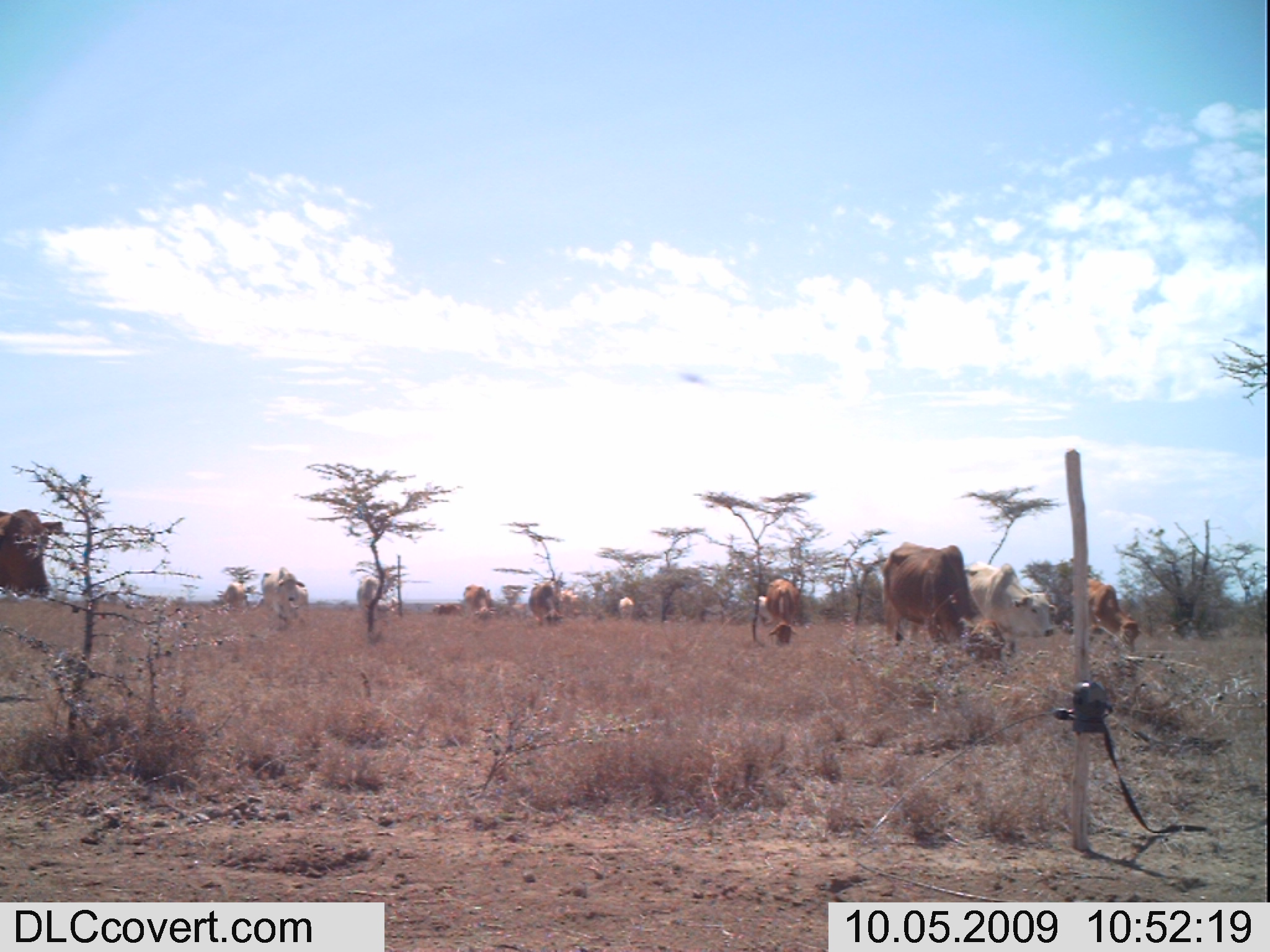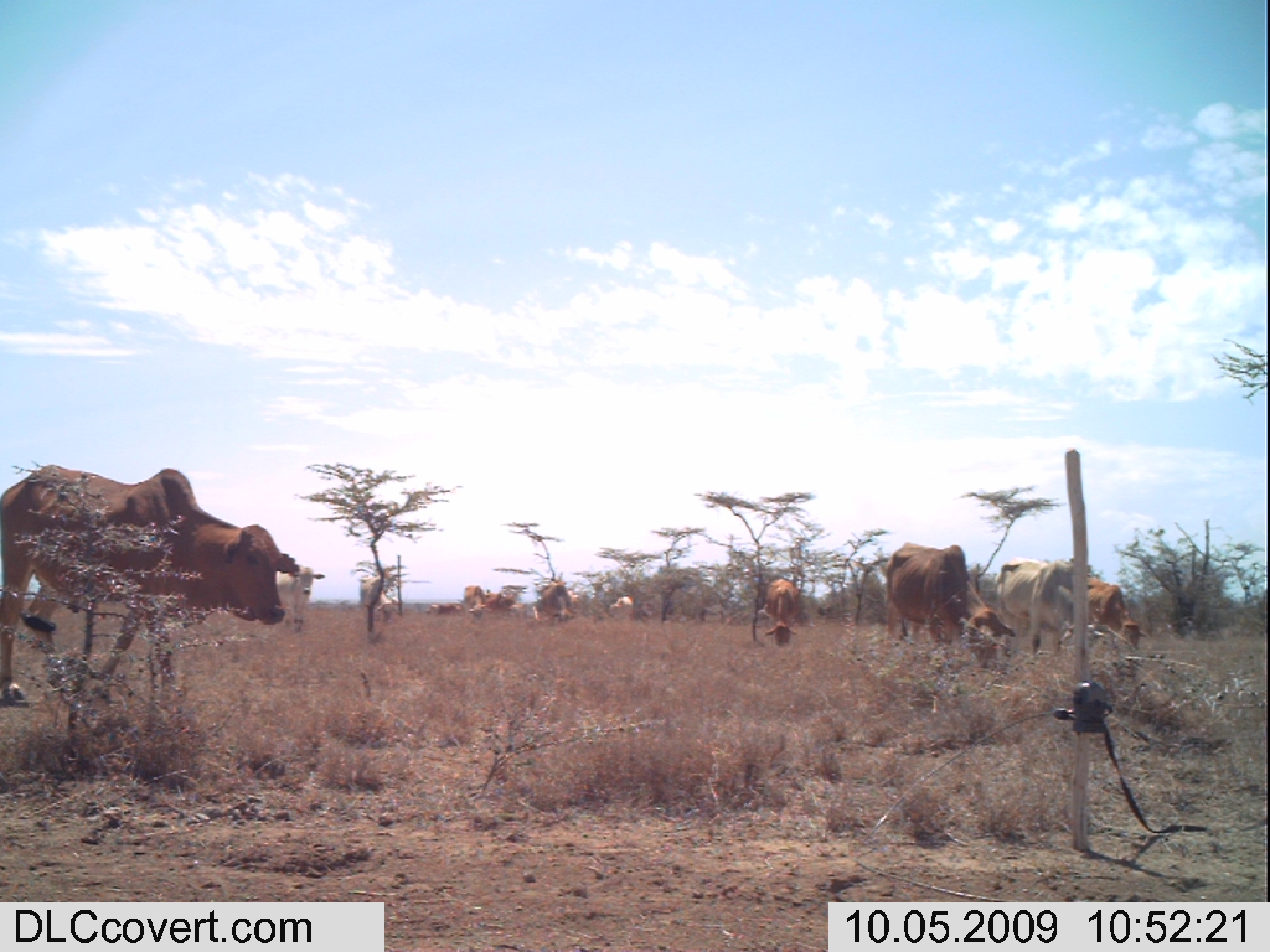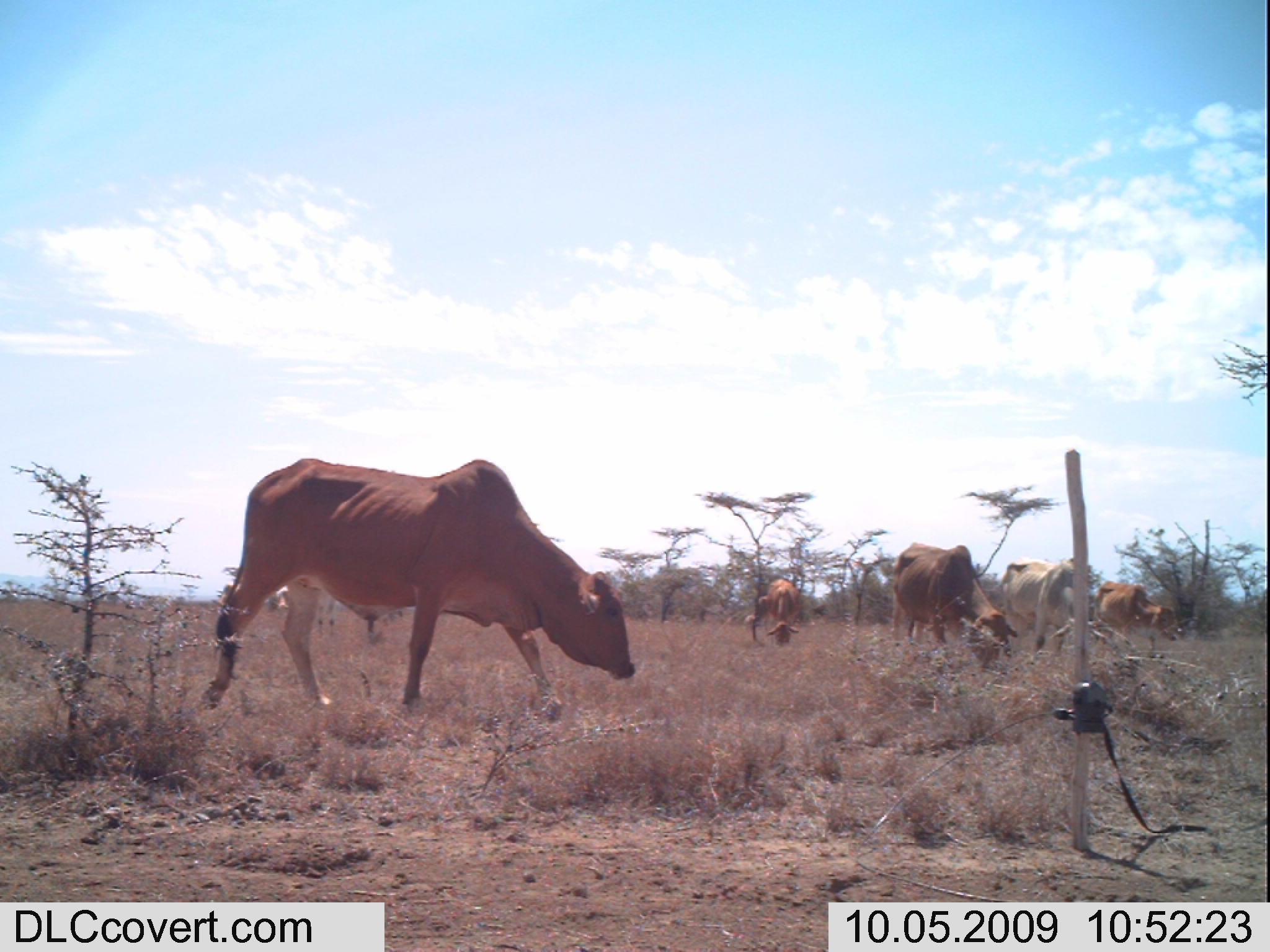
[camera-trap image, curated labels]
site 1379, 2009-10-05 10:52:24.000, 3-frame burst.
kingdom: Animalia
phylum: Chordata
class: Mammalia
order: Artiodactyla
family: Bovidae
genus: Bos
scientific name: Bos taurus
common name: domestic cattle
Bos taurus (domestic cattle), count 14.